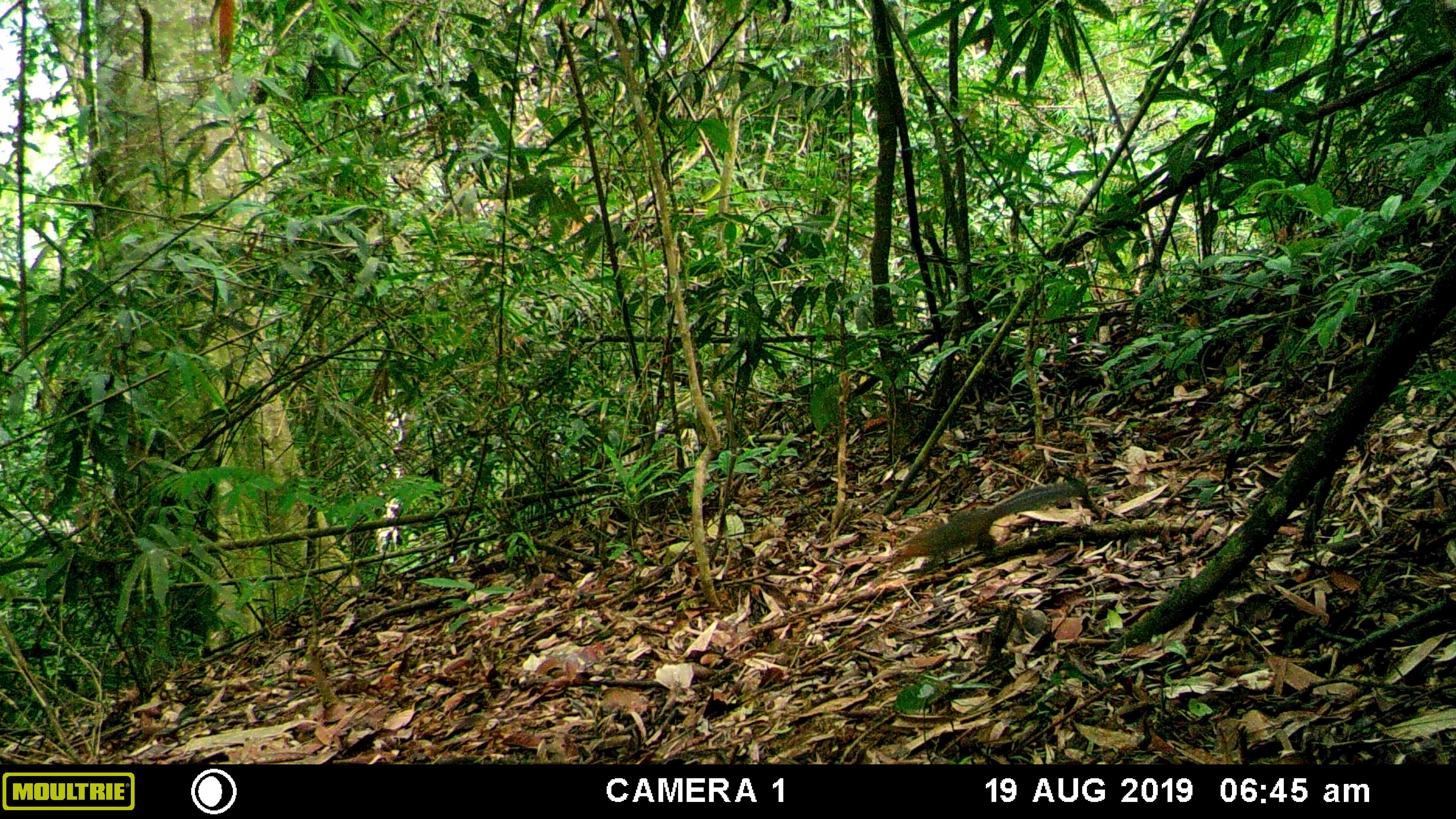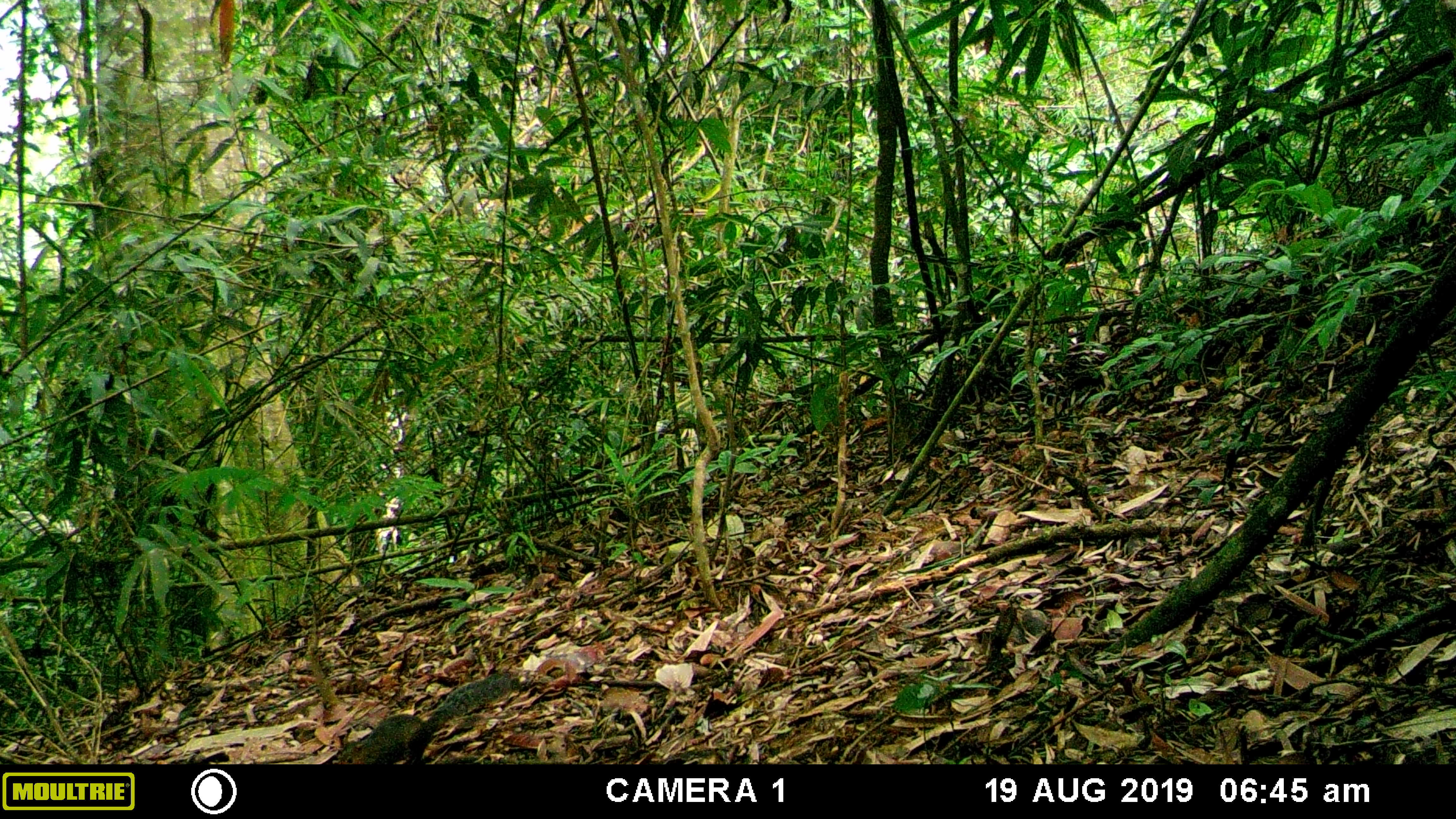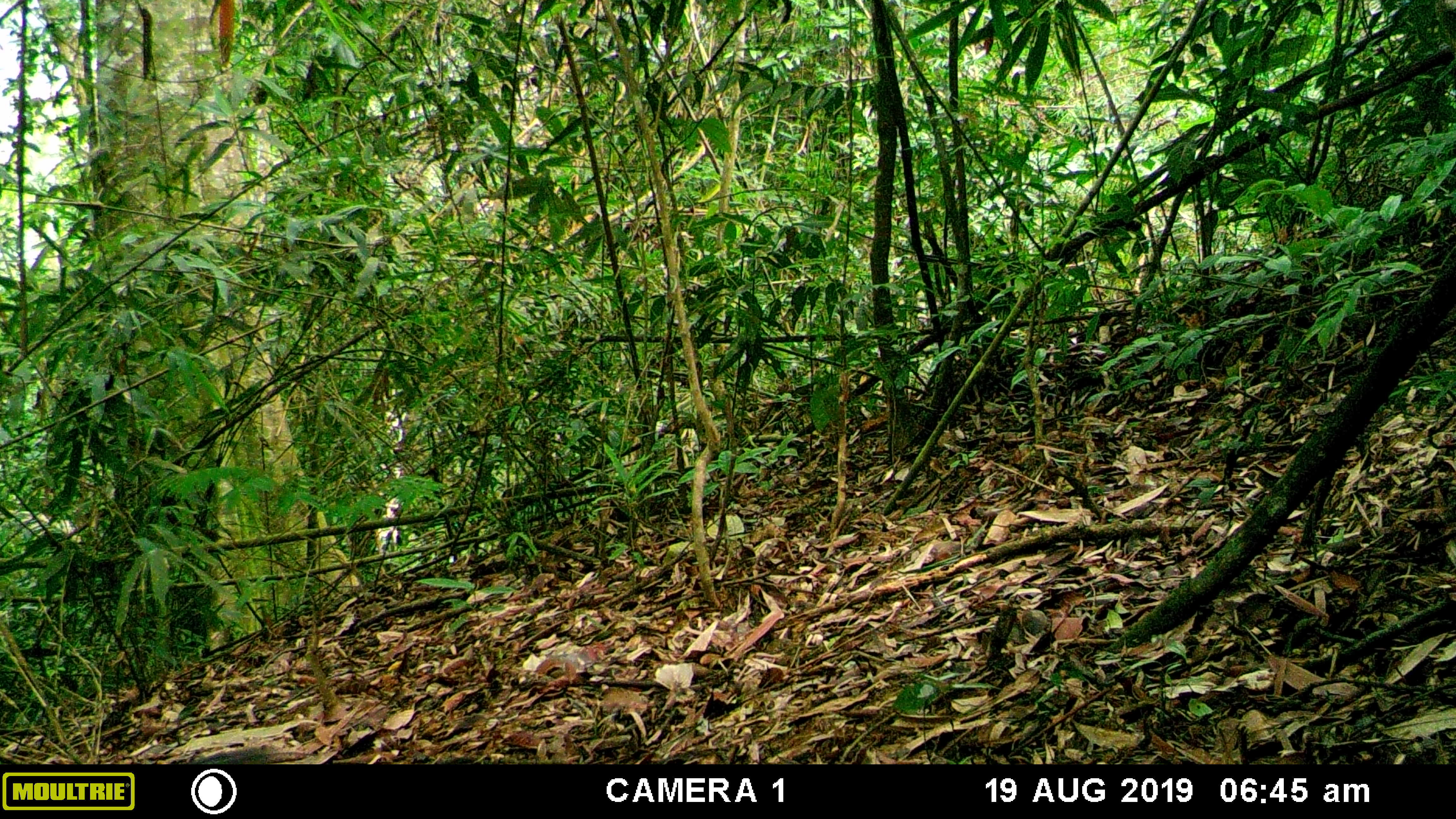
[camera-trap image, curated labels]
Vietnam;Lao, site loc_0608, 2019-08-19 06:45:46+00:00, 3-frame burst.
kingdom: Animalia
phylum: Chordata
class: Mammalia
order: Rodentia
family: Sciuridae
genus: Dremomys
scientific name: Dremomys rufigenis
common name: red-cheeked squirrel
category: red cheeked squirrel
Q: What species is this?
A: Red cheeked squirrel (red-cheeked squirrel) (Dremomys rufigenis).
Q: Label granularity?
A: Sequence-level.